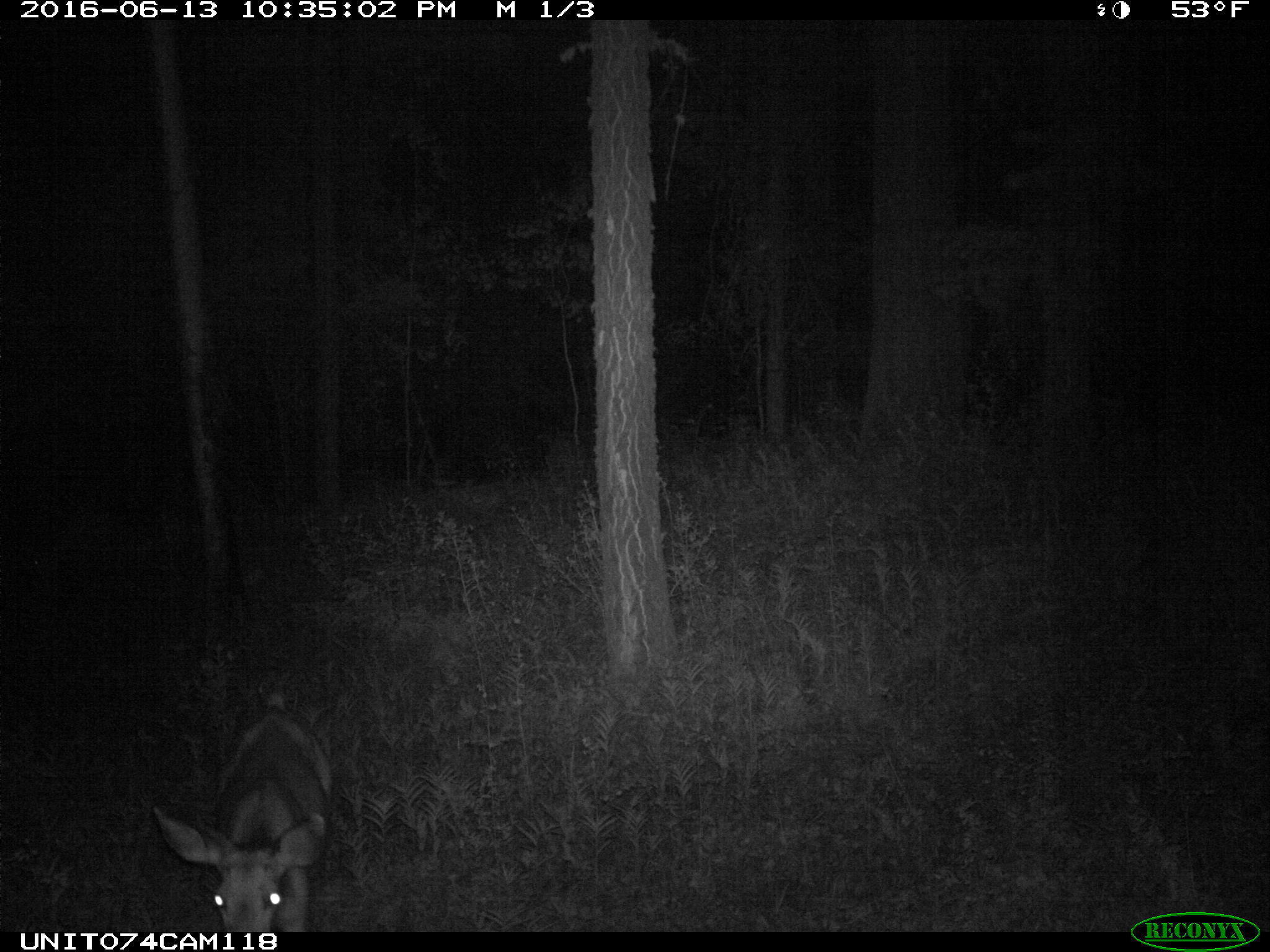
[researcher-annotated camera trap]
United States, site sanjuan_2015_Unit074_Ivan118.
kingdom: Animalia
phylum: Chordata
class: Mammalia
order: Artiodactyla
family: Cervidae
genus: Odocoileus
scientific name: Odocoileus hemionus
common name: mule deer